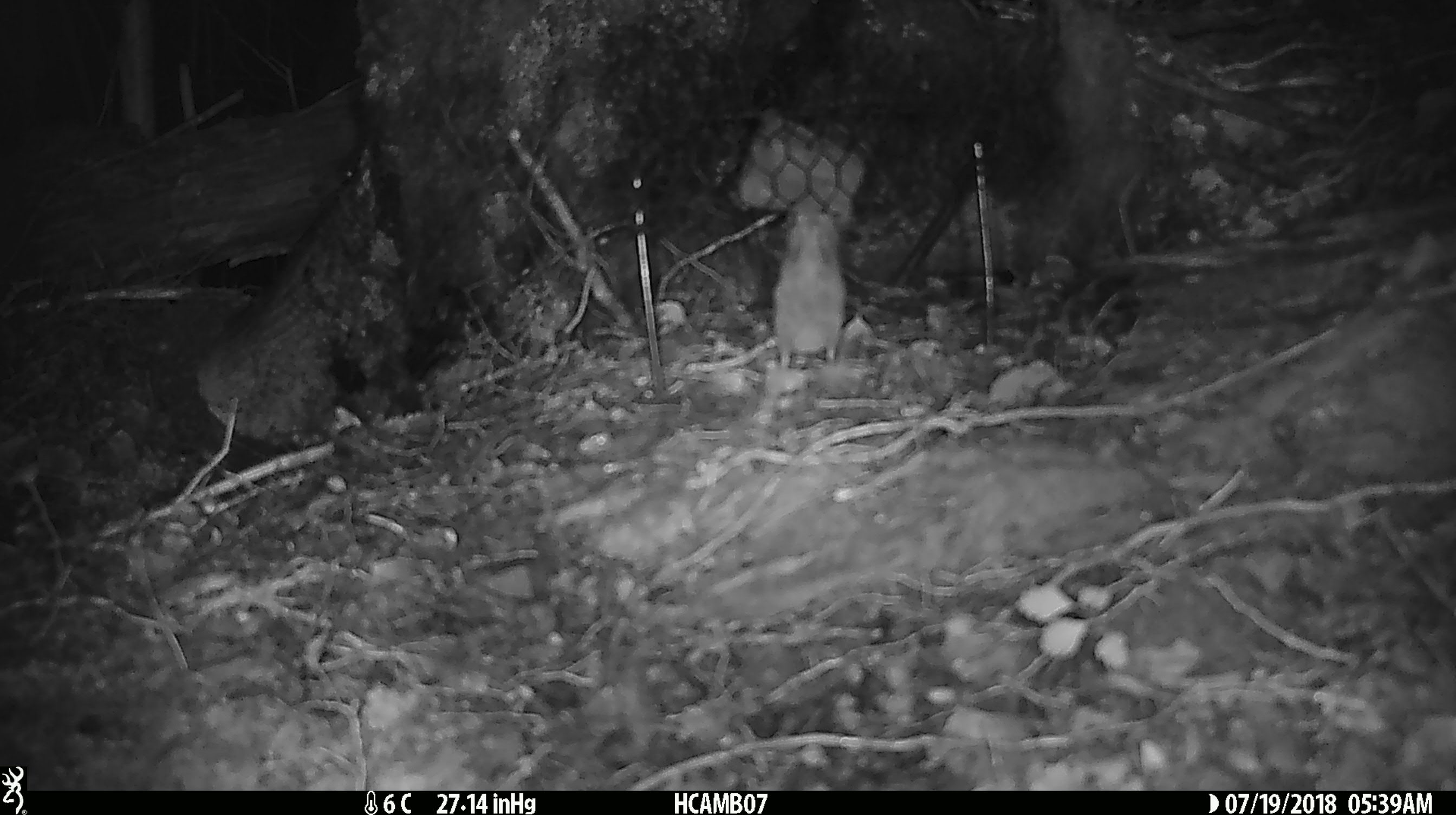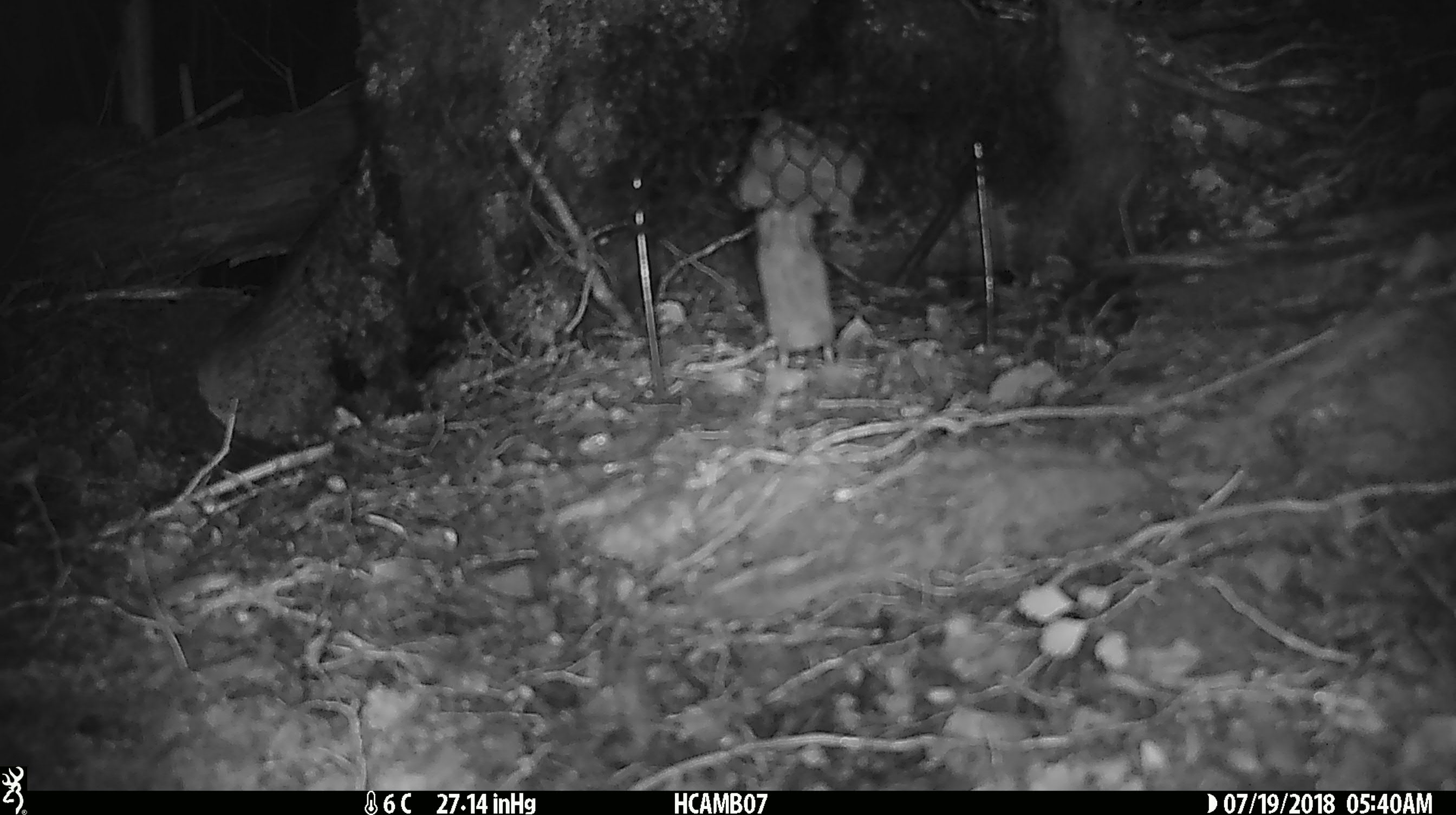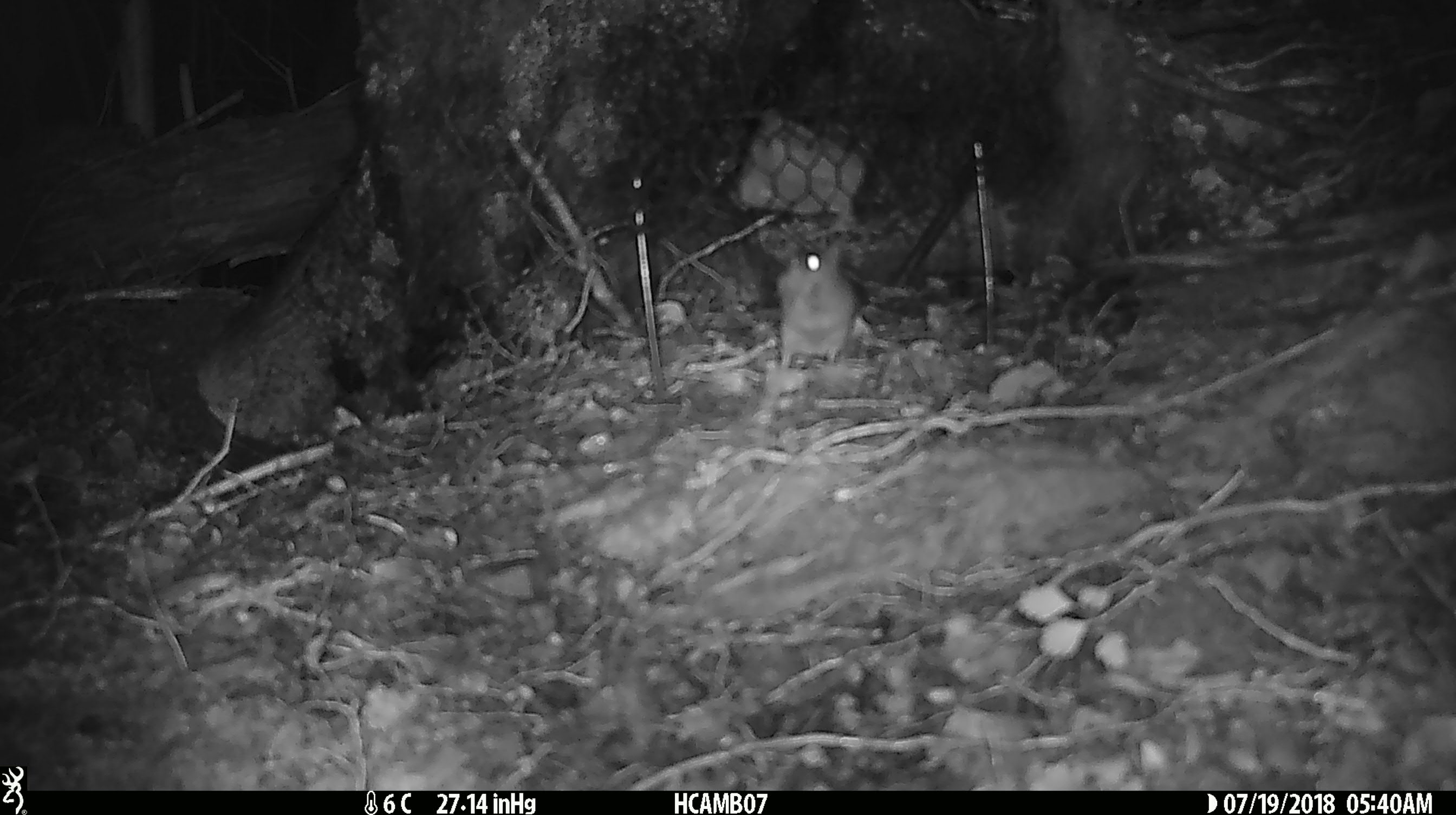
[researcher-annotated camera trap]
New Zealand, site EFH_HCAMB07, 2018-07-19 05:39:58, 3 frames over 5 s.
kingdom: Animalia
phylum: Chordata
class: Mammalia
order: Rodentia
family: Muridae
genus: Mus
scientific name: Mus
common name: mouse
Mouse (Mus).